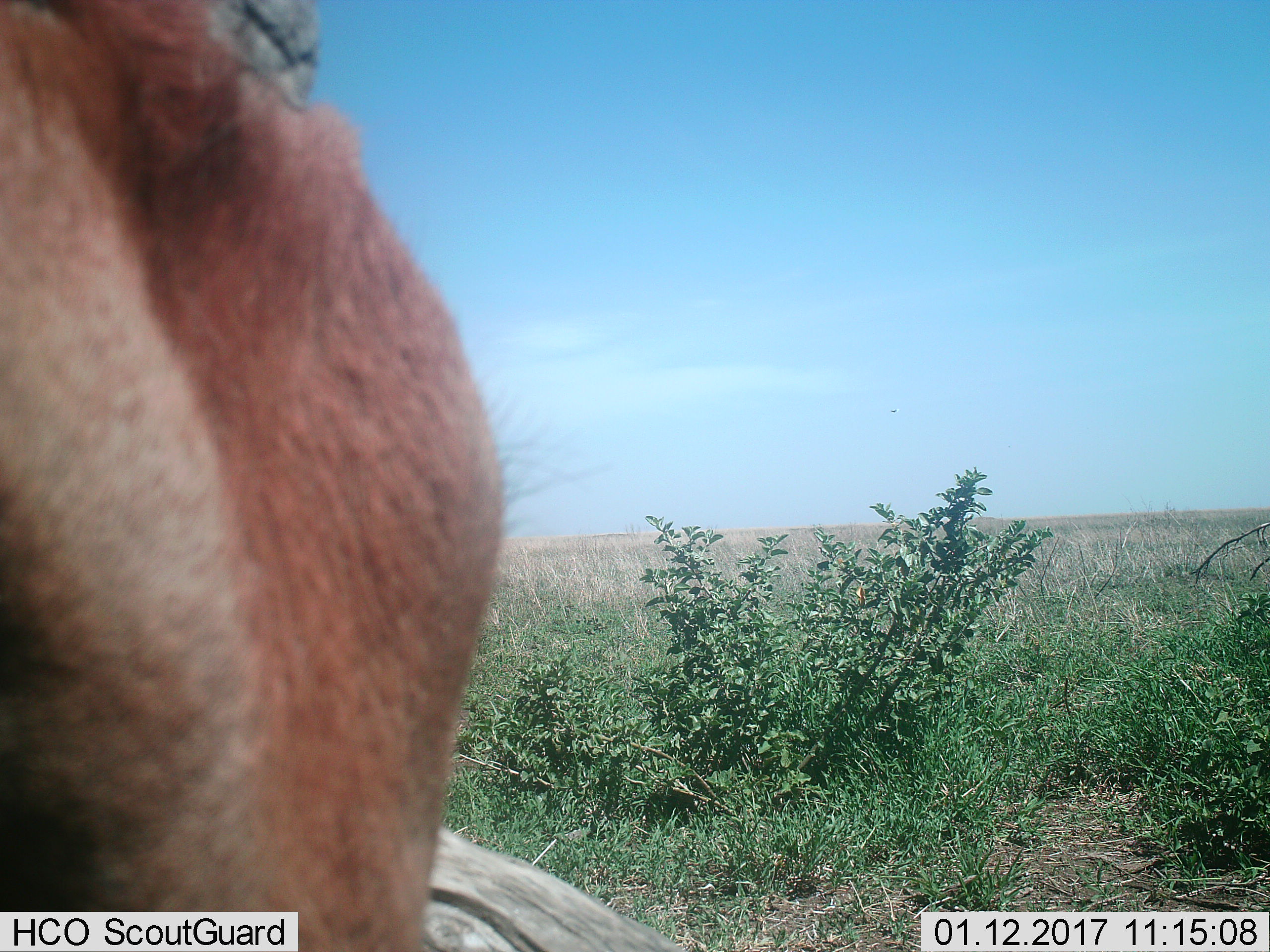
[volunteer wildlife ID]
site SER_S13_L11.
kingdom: Animalia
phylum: Chordata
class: Mammalia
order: Artiodactyla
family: Bovidae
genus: Bos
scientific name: Bos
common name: cattle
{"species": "cattle (Bos)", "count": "1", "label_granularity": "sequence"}